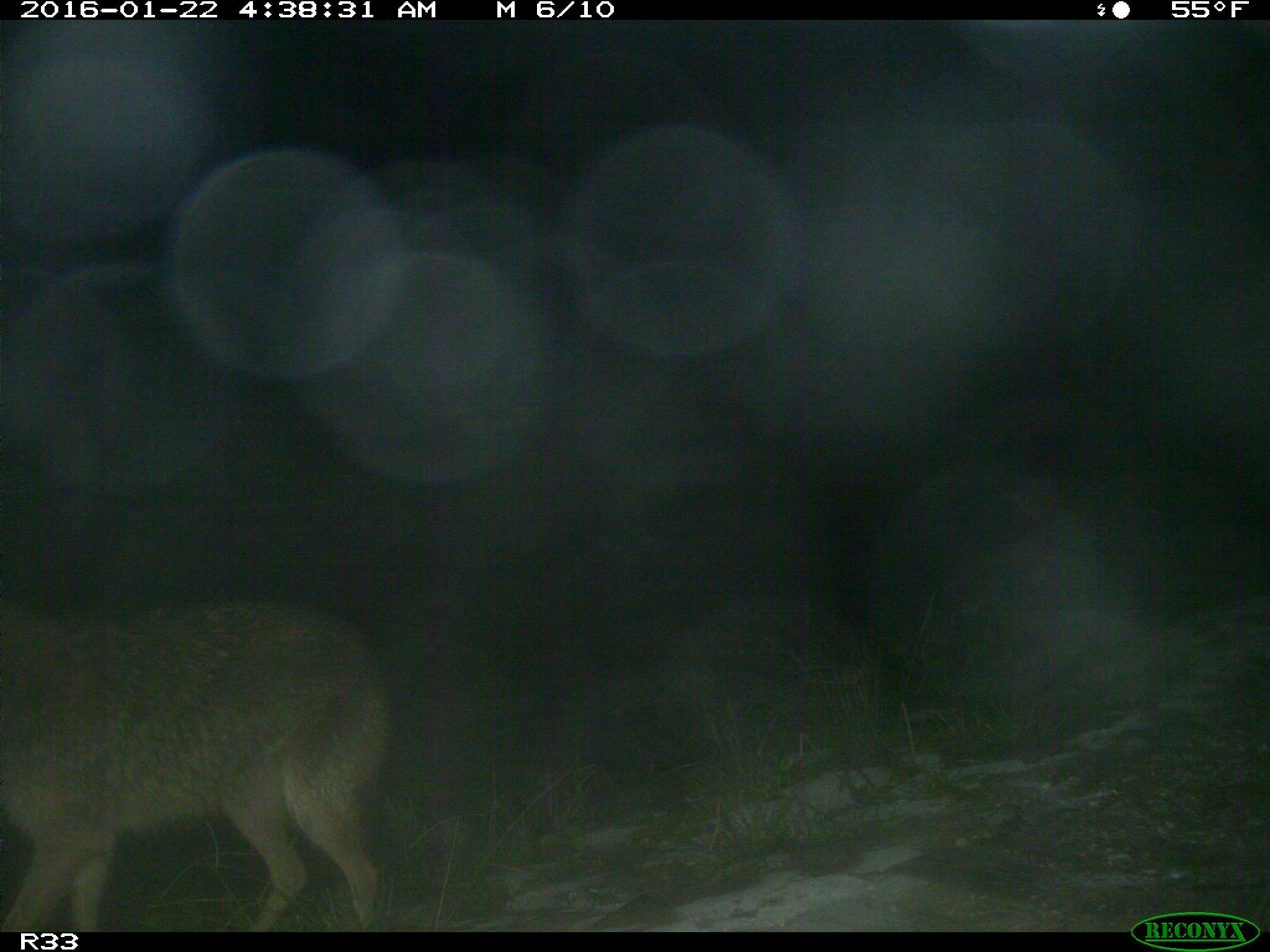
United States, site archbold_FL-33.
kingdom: Animalia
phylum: Chordata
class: Mammalia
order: Carnivora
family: Canidae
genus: Canis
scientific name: Canis latrans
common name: coyote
Canis latrans (coyote).